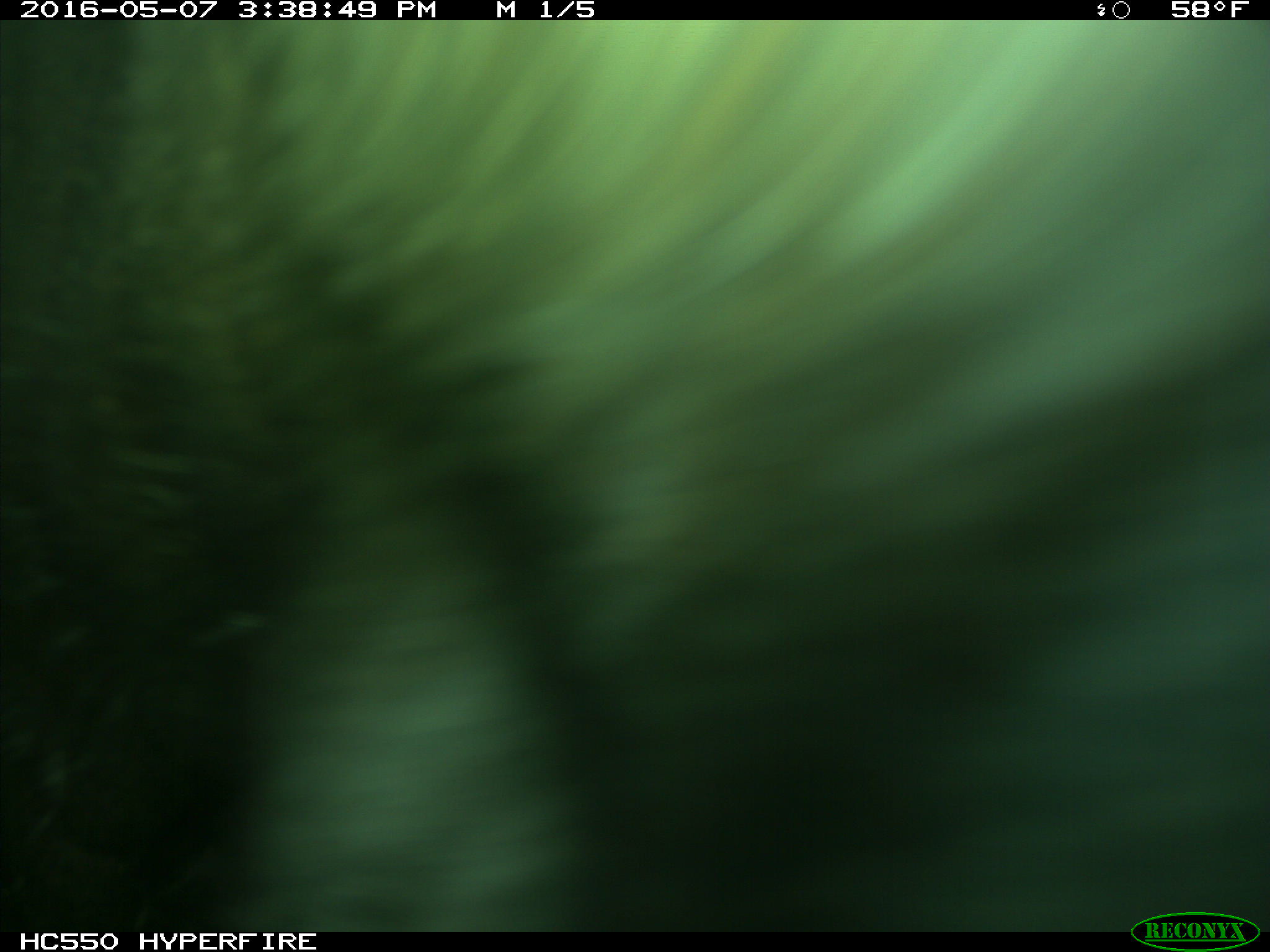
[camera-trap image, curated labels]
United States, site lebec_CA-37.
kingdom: Animalia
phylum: Chordata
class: Mammalia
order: Artiodactyla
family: Bovidae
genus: Bos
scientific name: Bos taurus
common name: domestic cow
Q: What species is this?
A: Bos taurus (domestic cow).